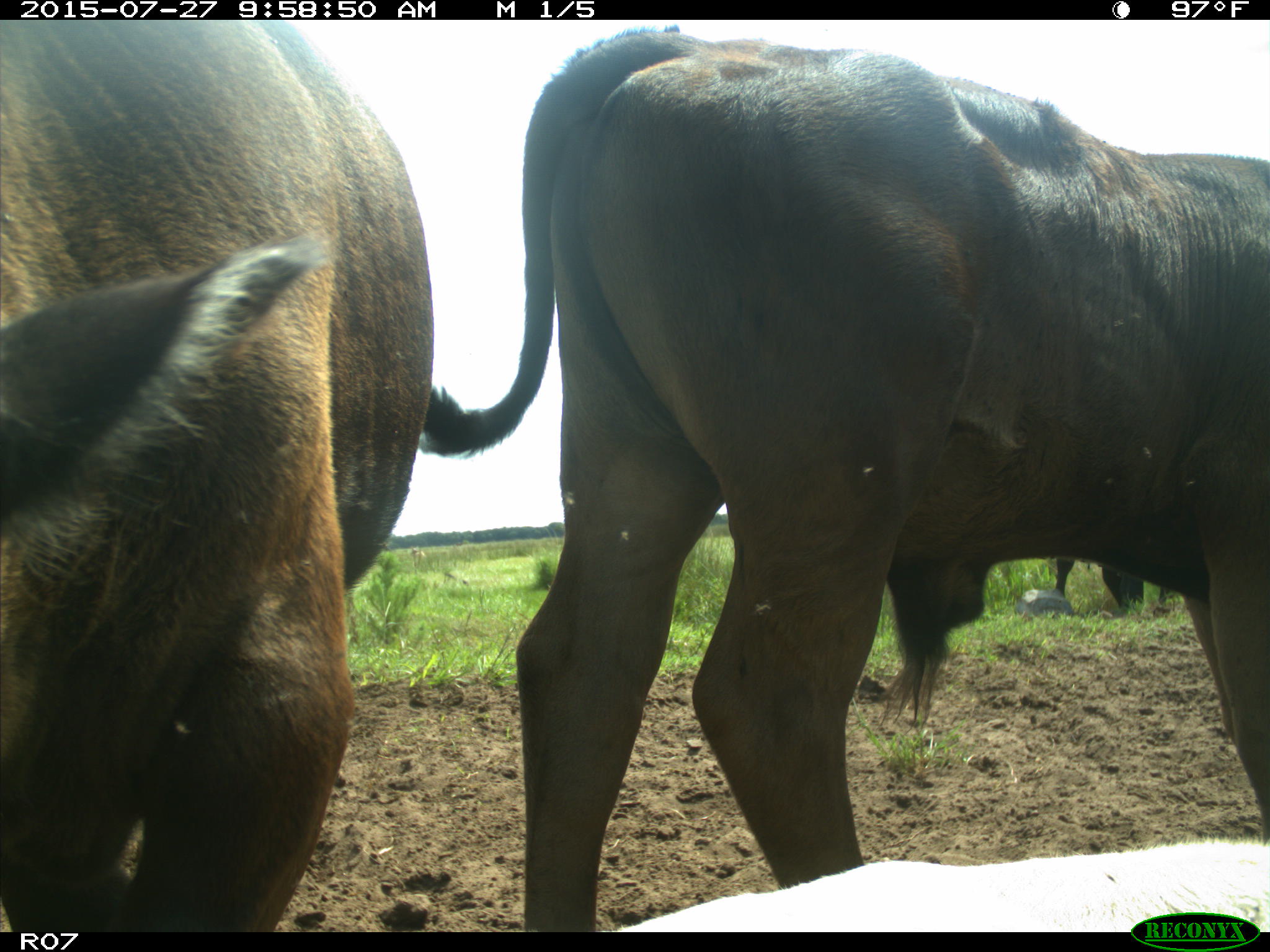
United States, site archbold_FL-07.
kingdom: Animalia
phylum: Chordata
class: Mammalia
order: Artiodactyla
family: Bovidae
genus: Bos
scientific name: Bos taurus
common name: domestic cow